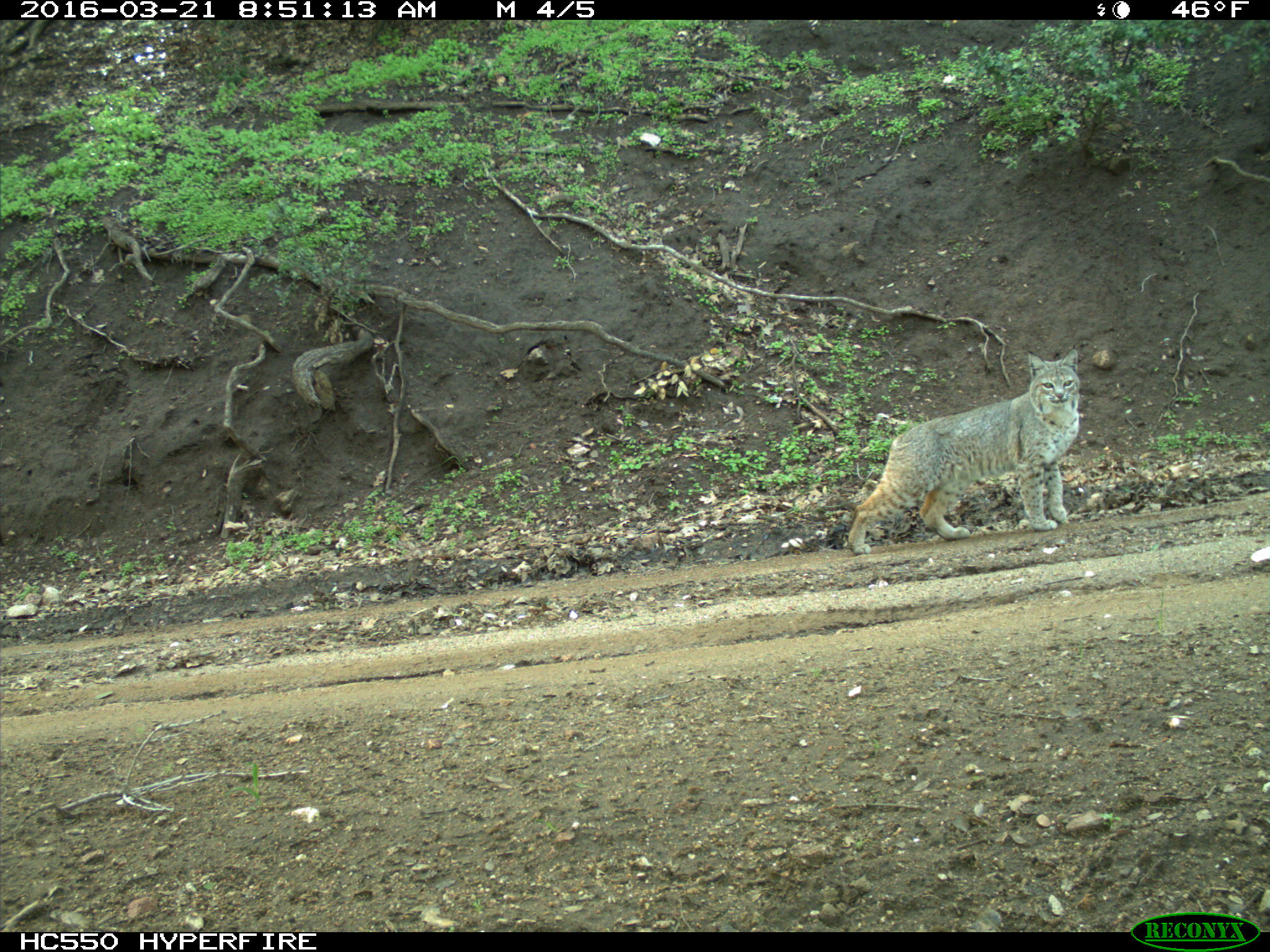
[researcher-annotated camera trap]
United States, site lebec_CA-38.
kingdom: Animalia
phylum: Chordata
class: Mammalia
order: Carnivora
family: Felidae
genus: Lynx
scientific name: Lynx rufus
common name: bobcat